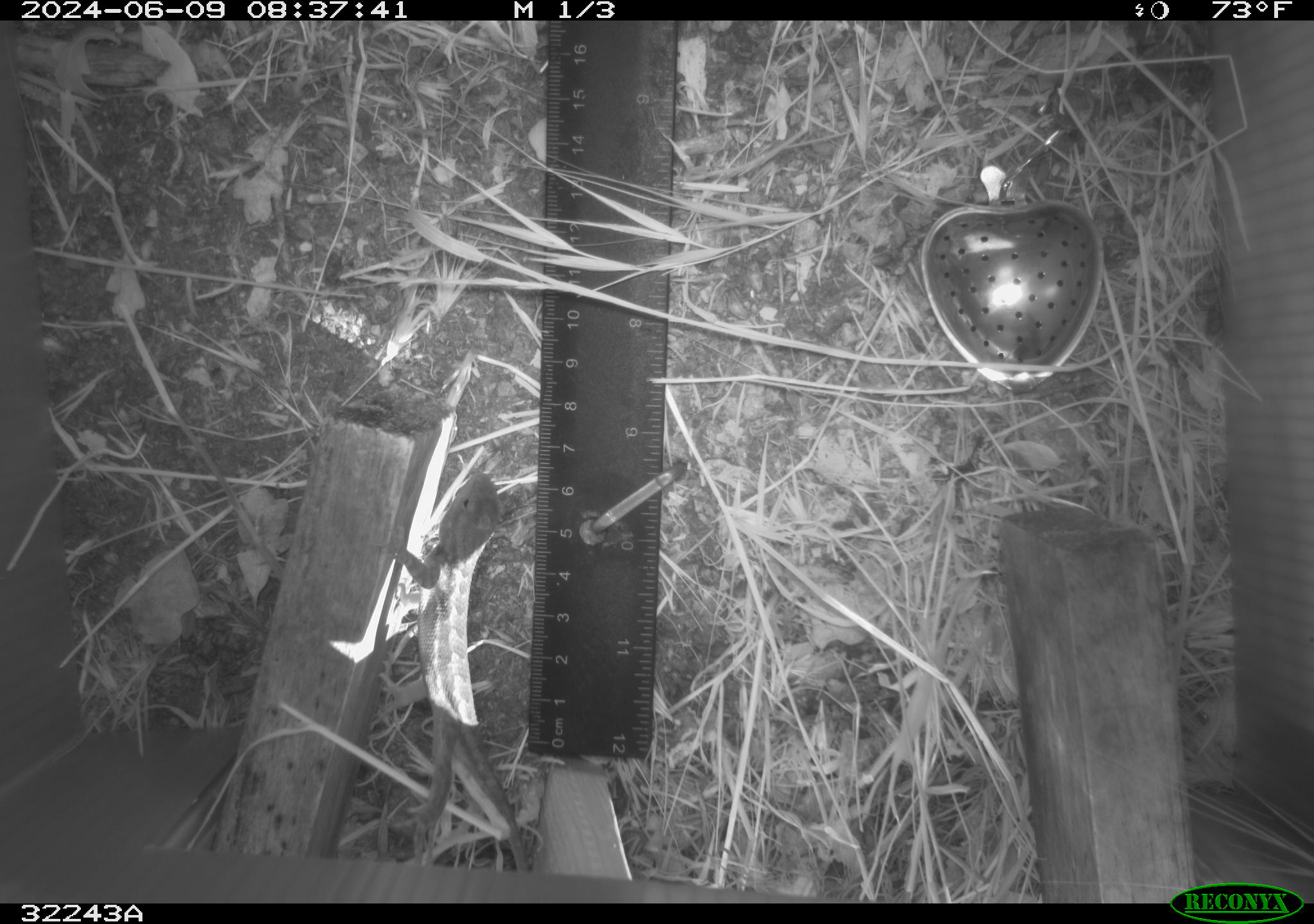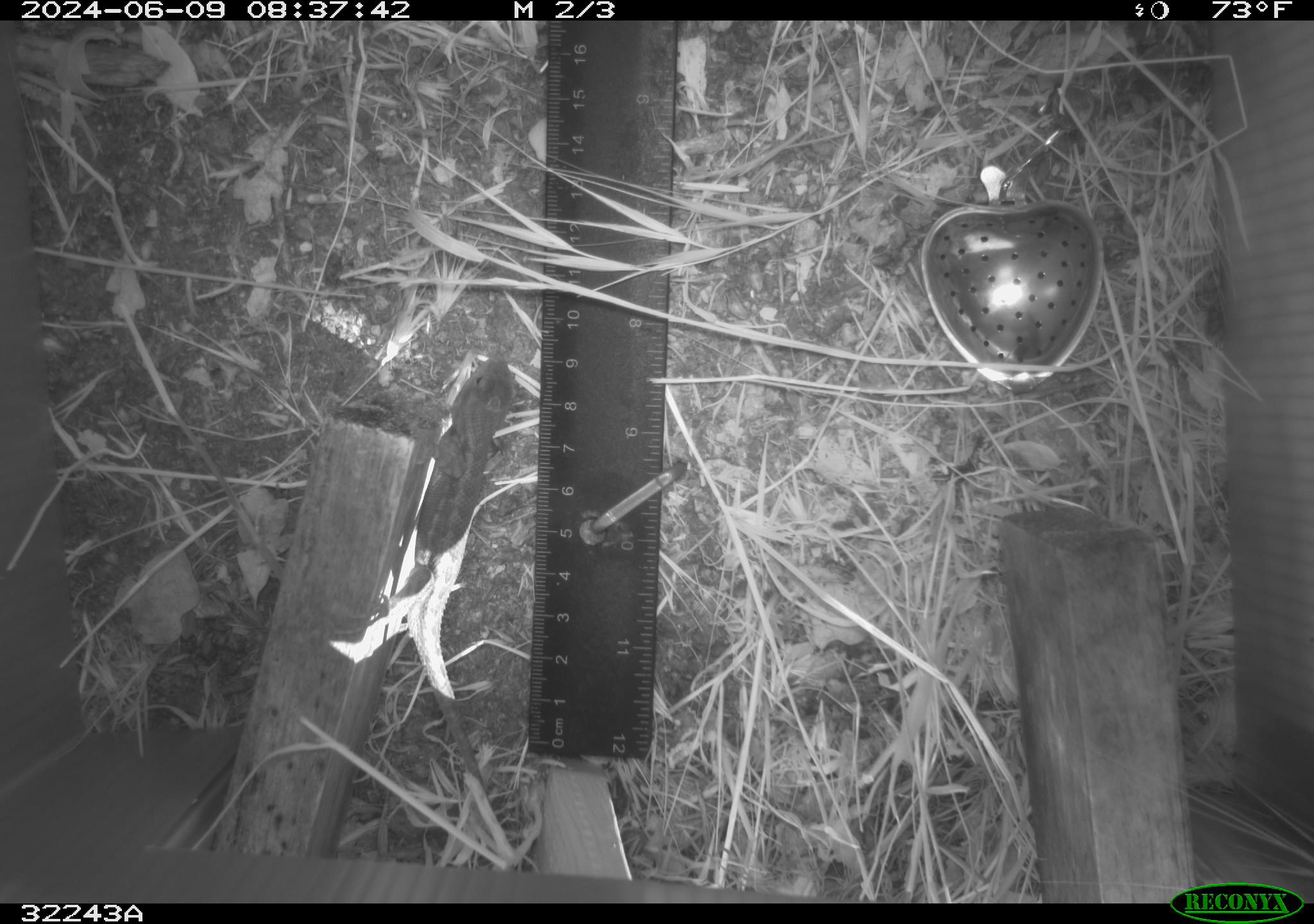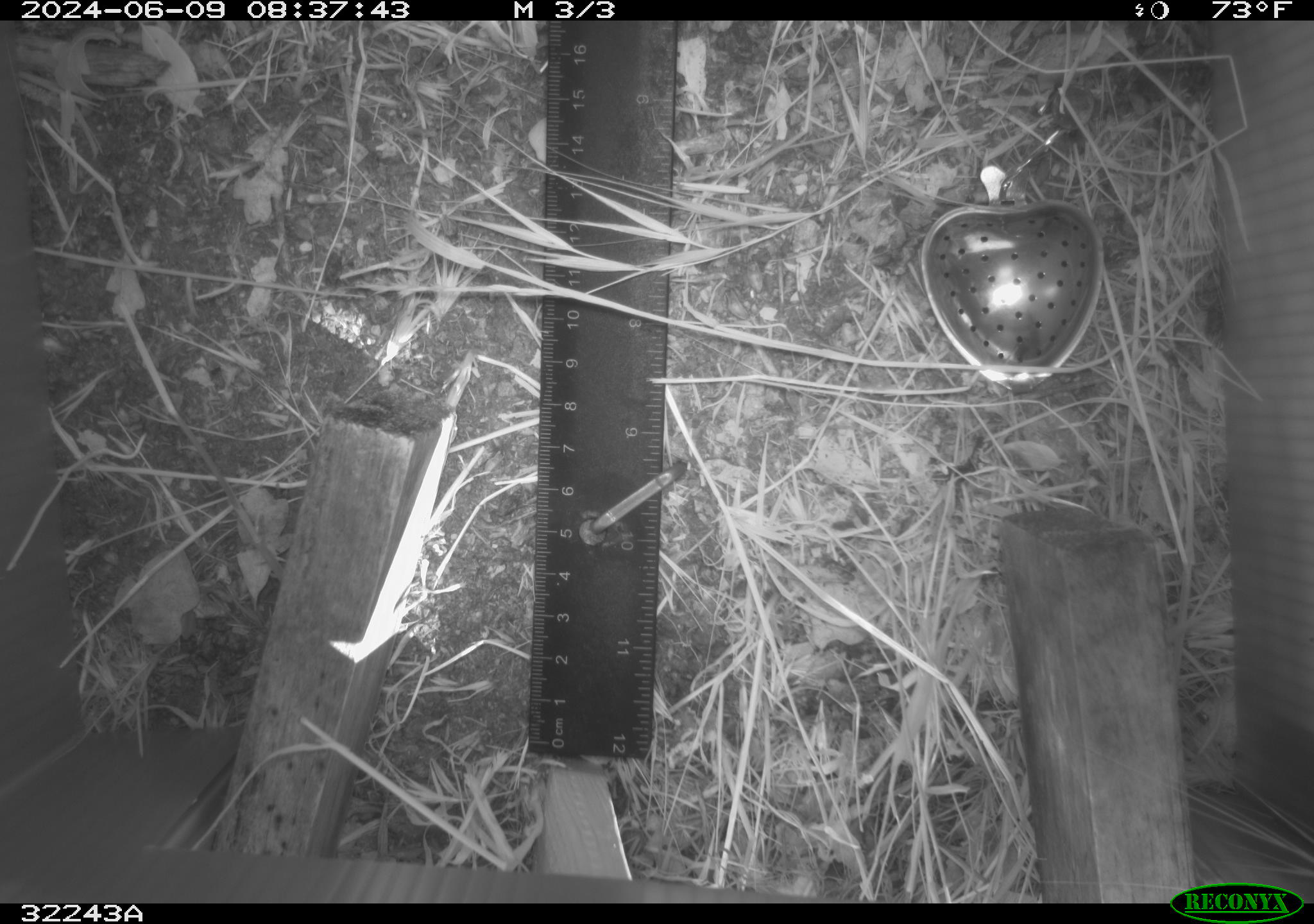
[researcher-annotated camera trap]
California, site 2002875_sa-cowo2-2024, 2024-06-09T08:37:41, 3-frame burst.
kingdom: Animalia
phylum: Chordata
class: Reptilia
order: Squamata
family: Phrynosomatidae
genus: Sceloporus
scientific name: Sceloporus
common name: spiny lizards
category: sceloporus species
Sceloporus species (spiny lizards) (Sceloporus).